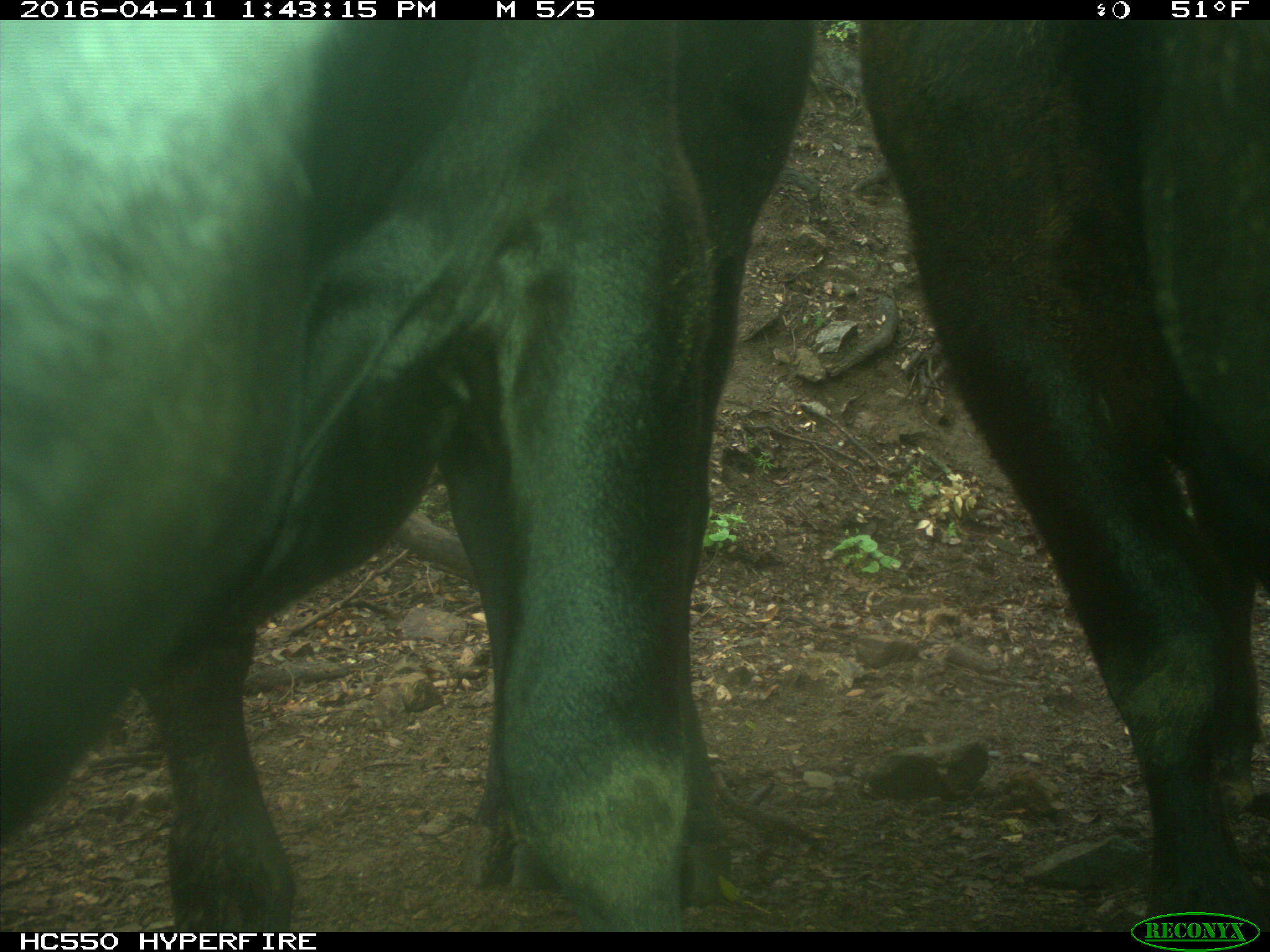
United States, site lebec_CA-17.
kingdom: Animalia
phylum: Chordata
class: Mammalia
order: Artiodactyla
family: Bovidae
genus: Bos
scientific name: Bos taurus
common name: domestic cow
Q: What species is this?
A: Bos taurus (domestic cow).